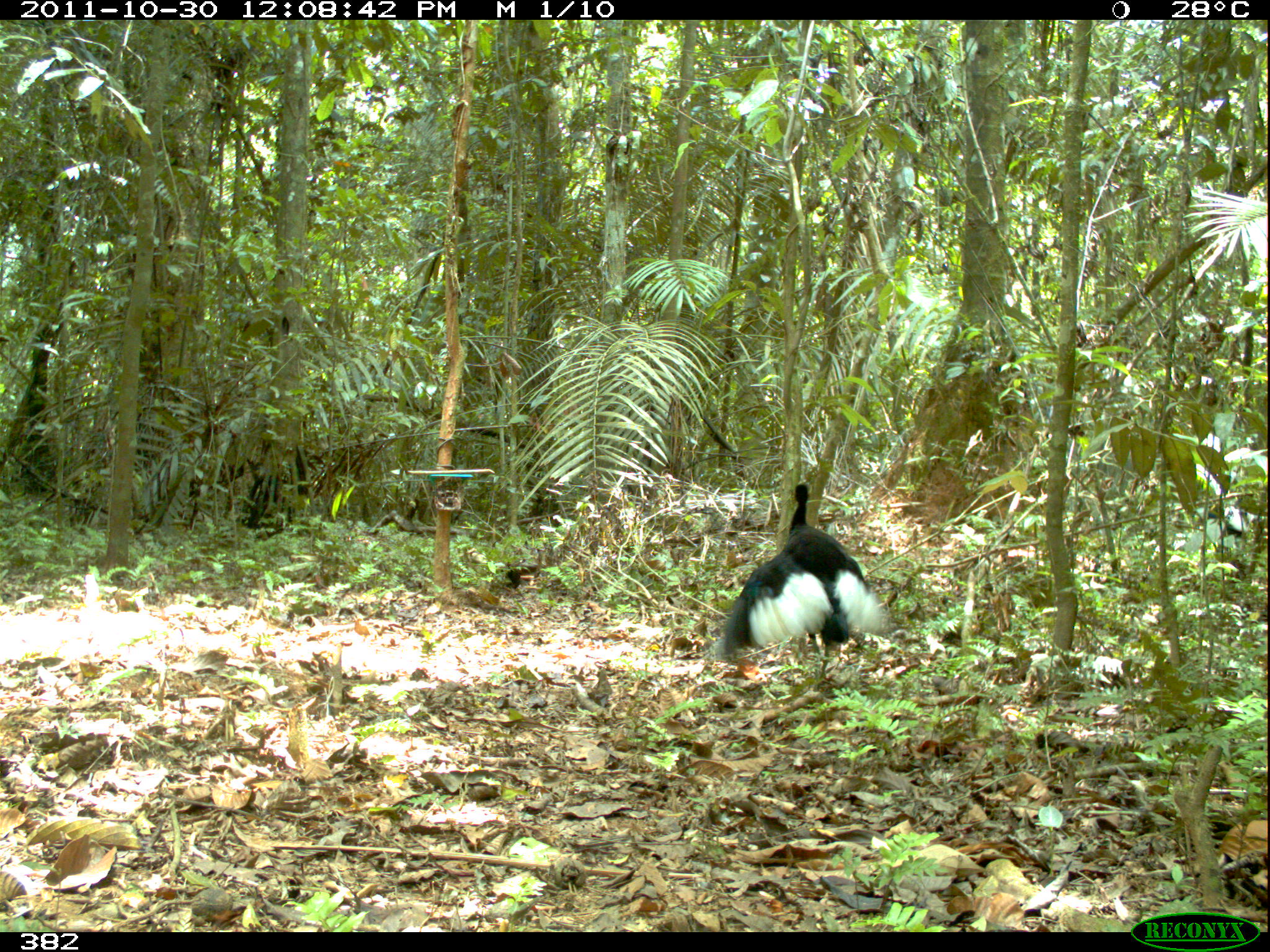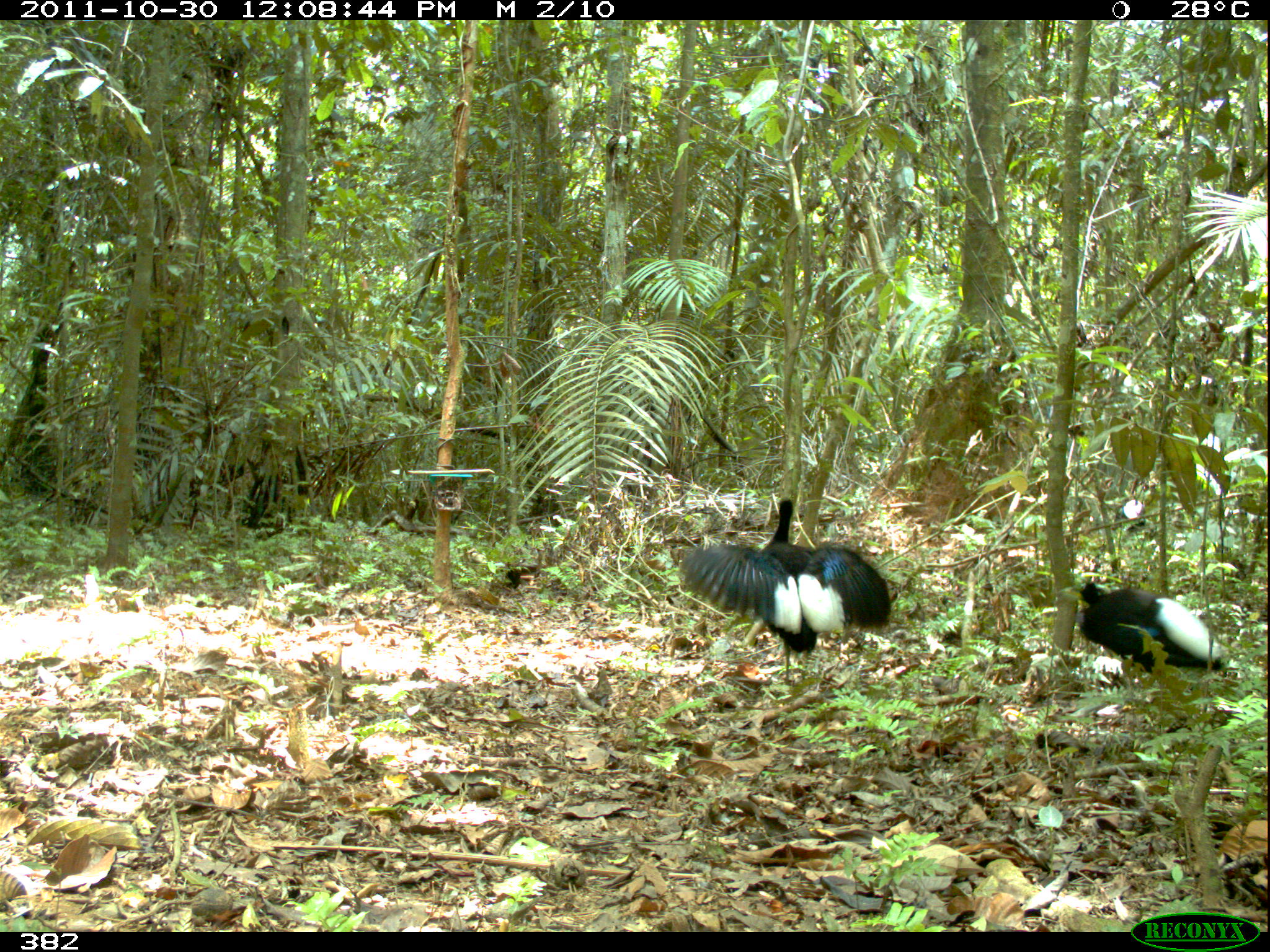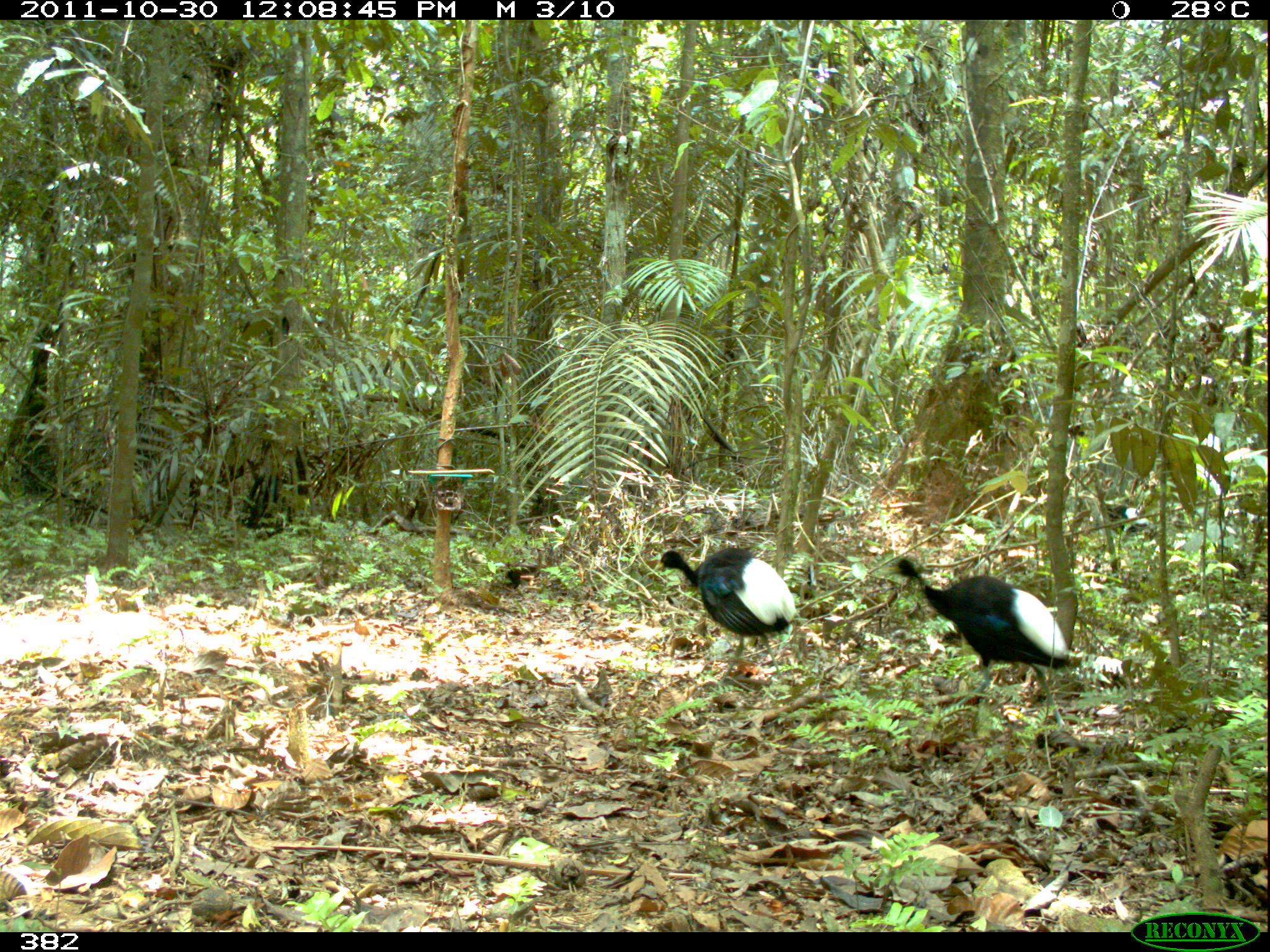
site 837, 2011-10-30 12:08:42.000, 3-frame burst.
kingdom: Animalia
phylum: Chordata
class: Aves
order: Gruiformes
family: Psophiidae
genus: Psophia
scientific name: Psophia leucoptera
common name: pale-winged trumpeter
Psophia leucoptera (pale-winged trumpeter).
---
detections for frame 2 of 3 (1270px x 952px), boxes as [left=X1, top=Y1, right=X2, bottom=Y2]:
psophia leucoptera: [left=679, top=495, right=893, bottom=685]; [left=1076, top=580, right=1227, bottom=695]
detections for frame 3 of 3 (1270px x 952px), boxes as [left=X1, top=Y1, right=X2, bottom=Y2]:
psophia leucoptera: [left=886, top=556, right=1070, bottom=728]; [left=653, top=547, right=795, bottom=681]